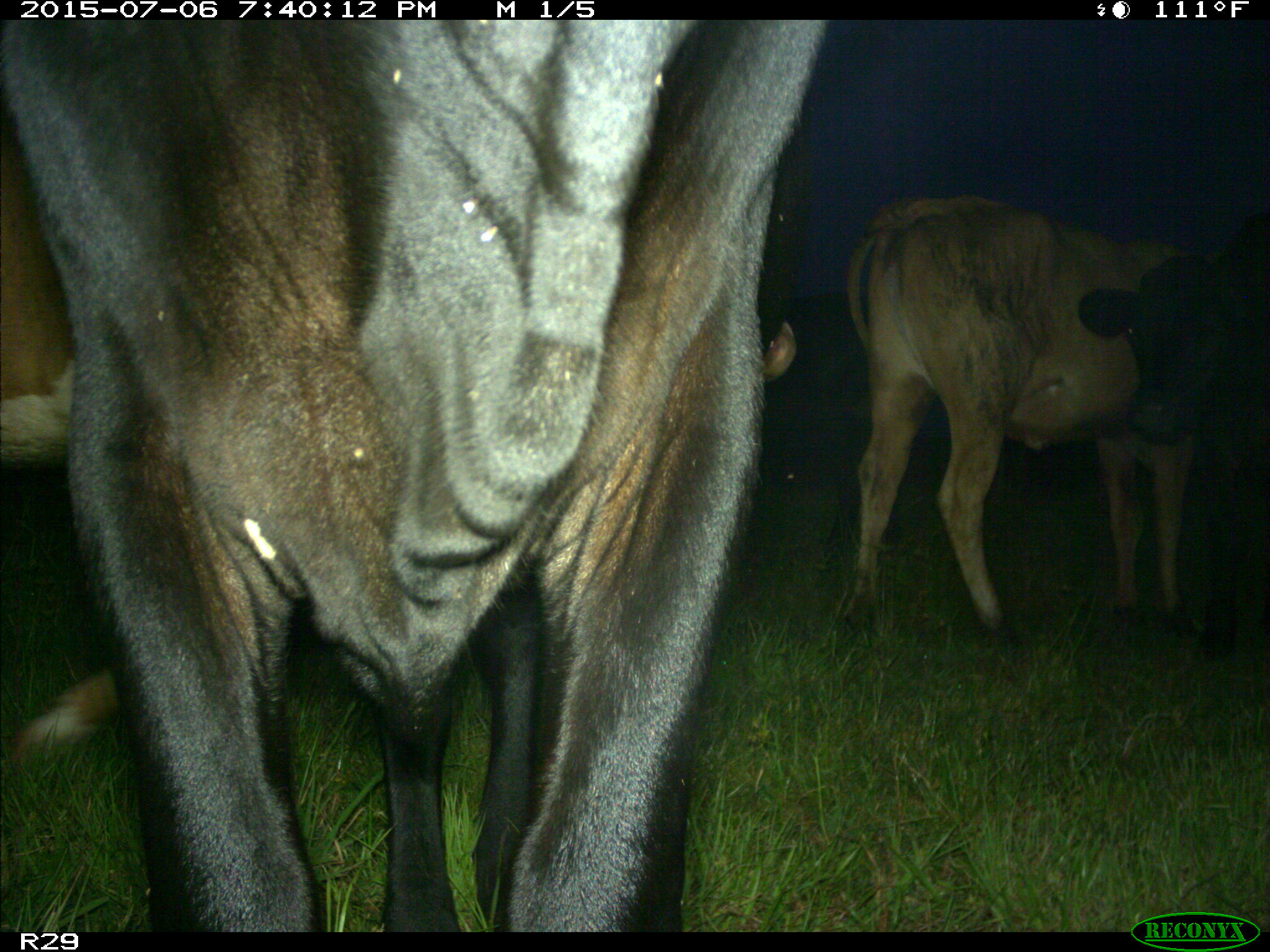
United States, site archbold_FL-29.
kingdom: Animalia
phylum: Chordata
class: Mammalia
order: Artiodactyla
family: Bovidae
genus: Bos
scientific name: Bos taurus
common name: domestic cow